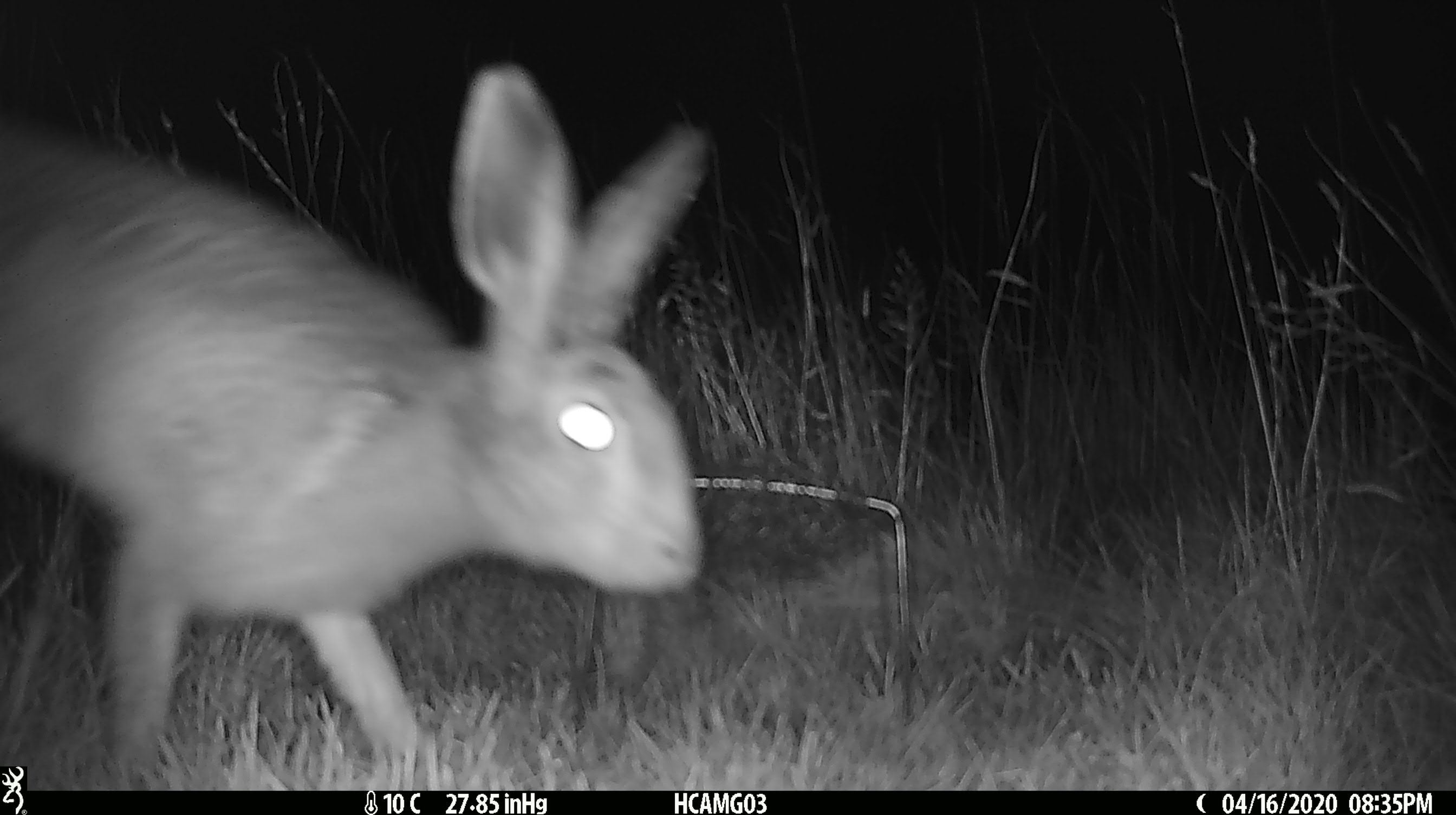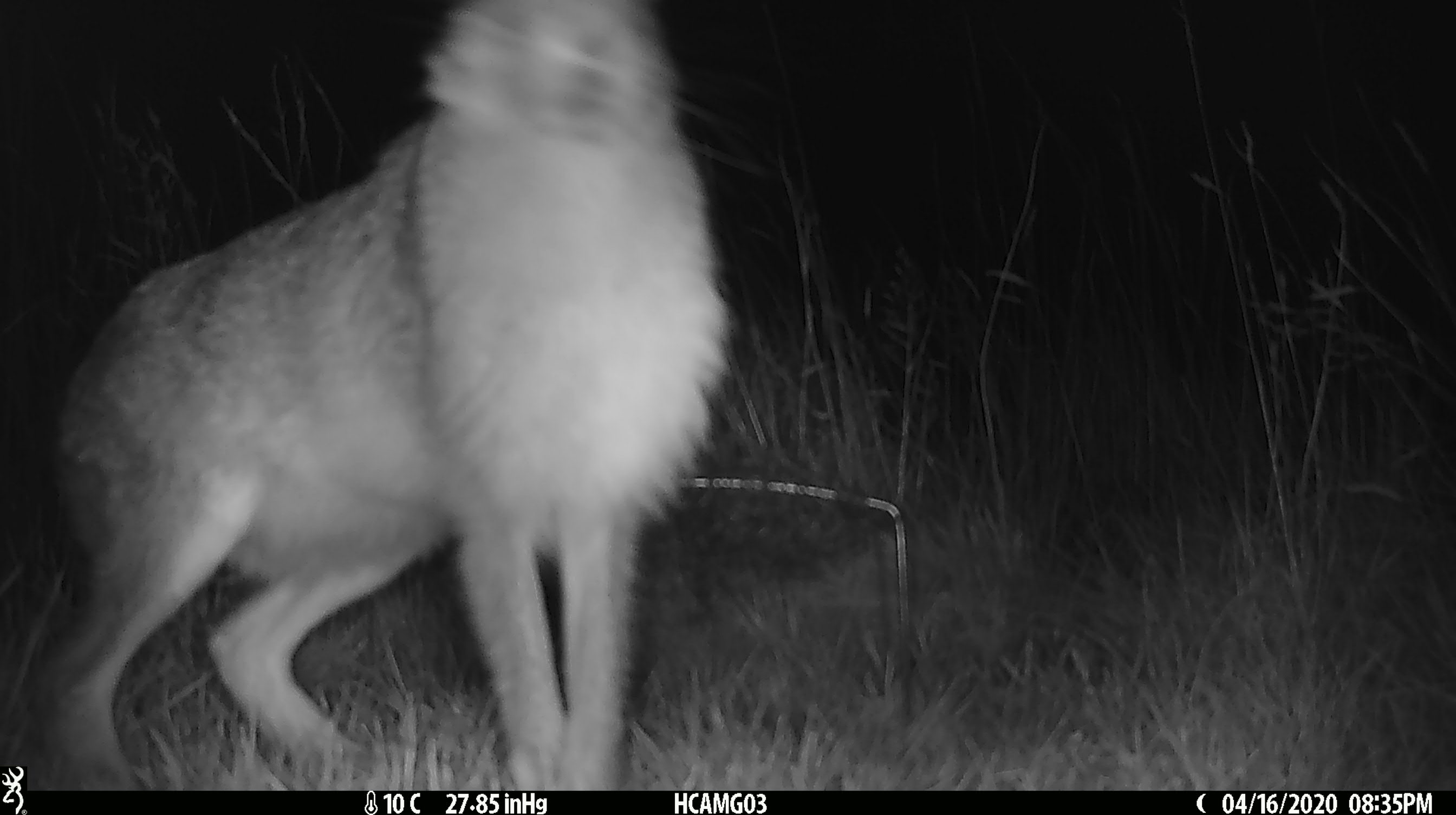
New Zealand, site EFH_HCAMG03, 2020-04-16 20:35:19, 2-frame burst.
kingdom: Animalia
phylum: Chordata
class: Mammalia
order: Lagomorpha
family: Leporidae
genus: Lepus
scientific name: Lepus europaeus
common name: brown hare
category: hare